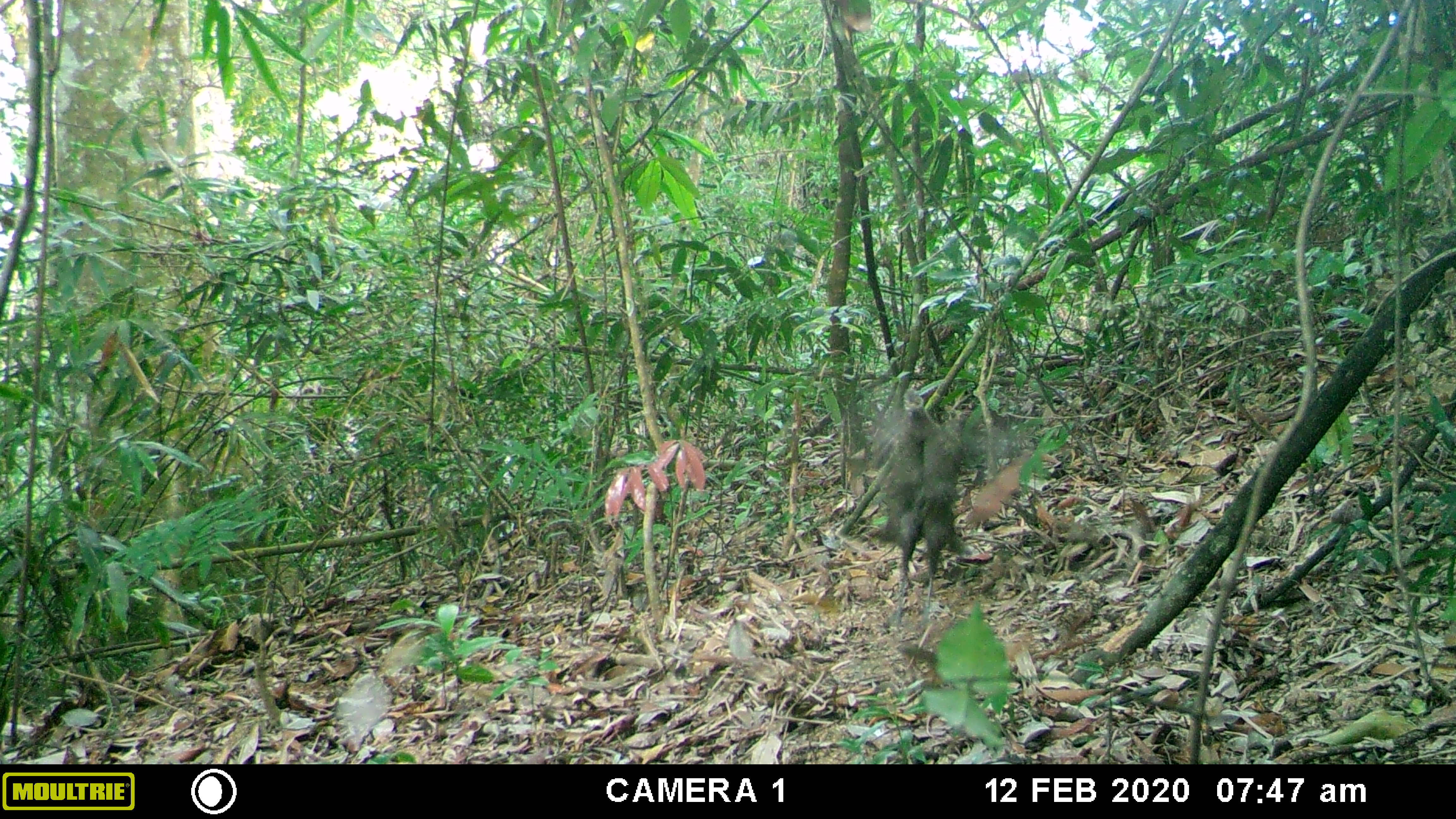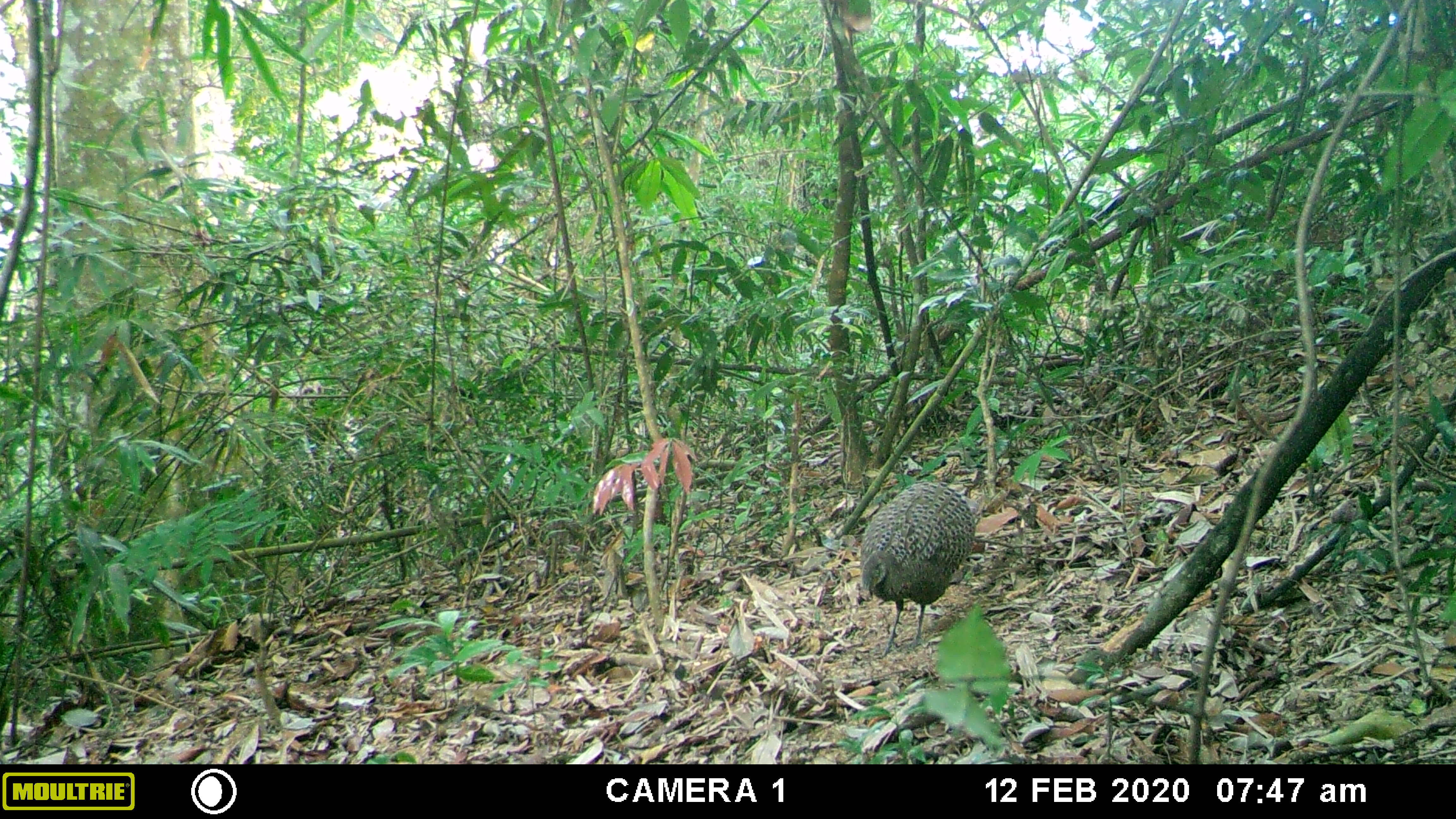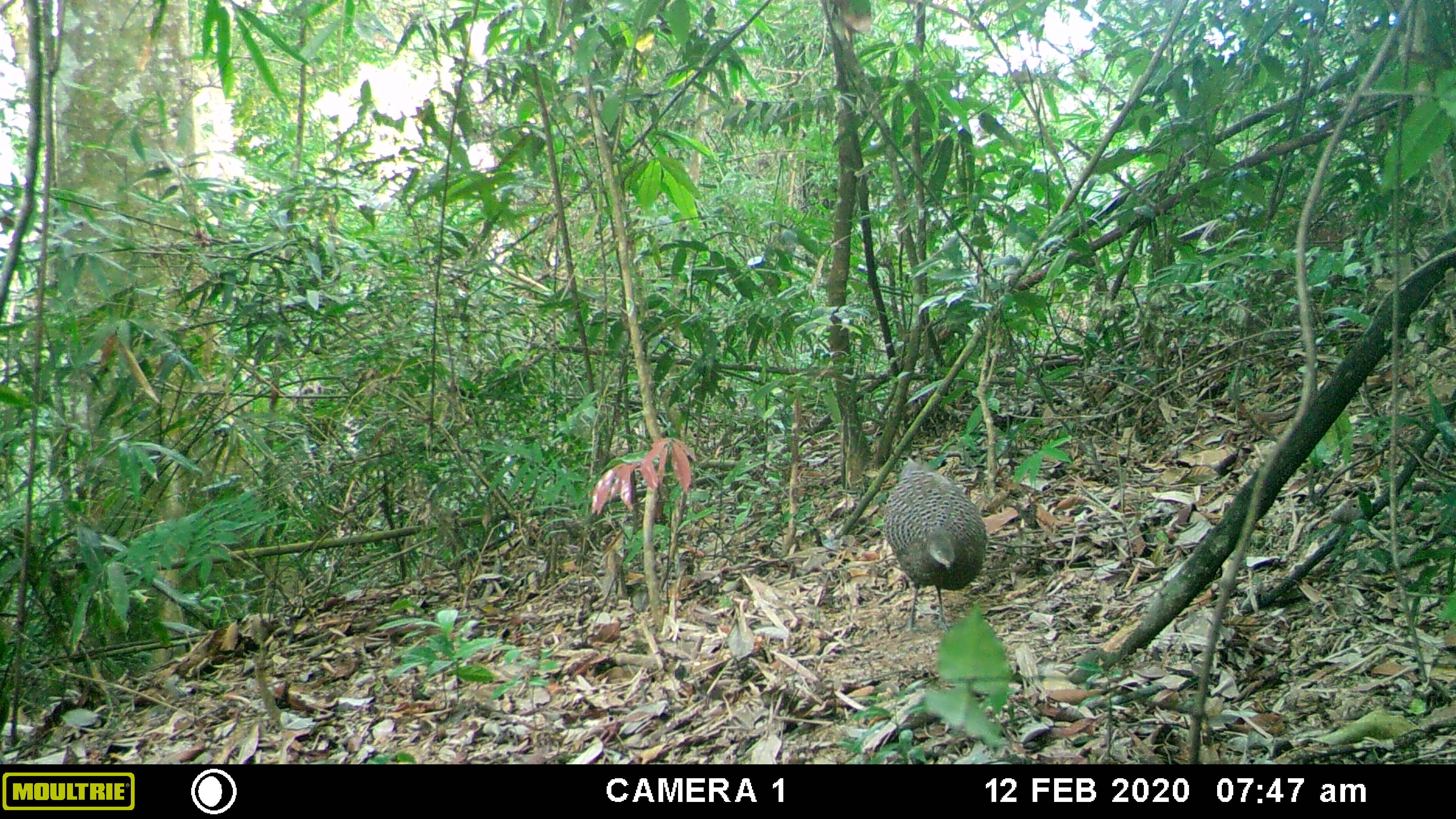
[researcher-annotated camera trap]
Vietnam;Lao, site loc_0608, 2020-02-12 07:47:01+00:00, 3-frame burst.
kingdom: Animalia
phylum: Chordata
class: Aves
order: Galliformes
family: Phasianidae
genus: Polyplectron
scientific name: Polyplectron bicalcaratum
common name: gray peacock-pheasant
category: grey peacock pheasant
Grey peacock pheasant (gray peacock-pheasant) (Polyplectron bicalcaratum). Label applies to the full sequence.